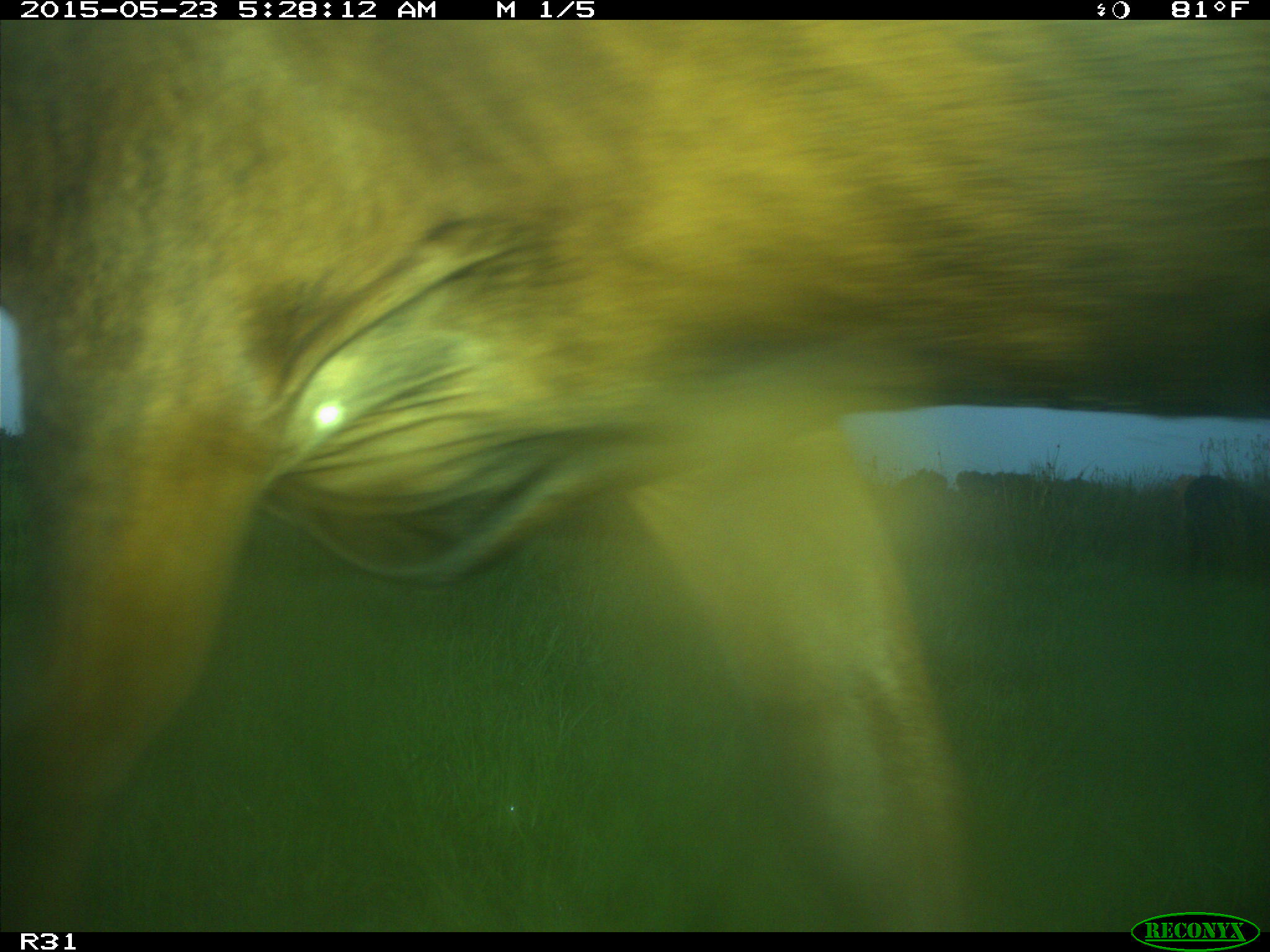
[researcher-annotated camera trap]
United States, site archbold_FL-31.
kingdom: Animalia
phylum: Chordata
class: Mammalia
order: Artiodactyla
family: Bovidae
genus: Bos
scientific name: Bos taurus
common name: domestic cow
Bos taurus (domestic cow).